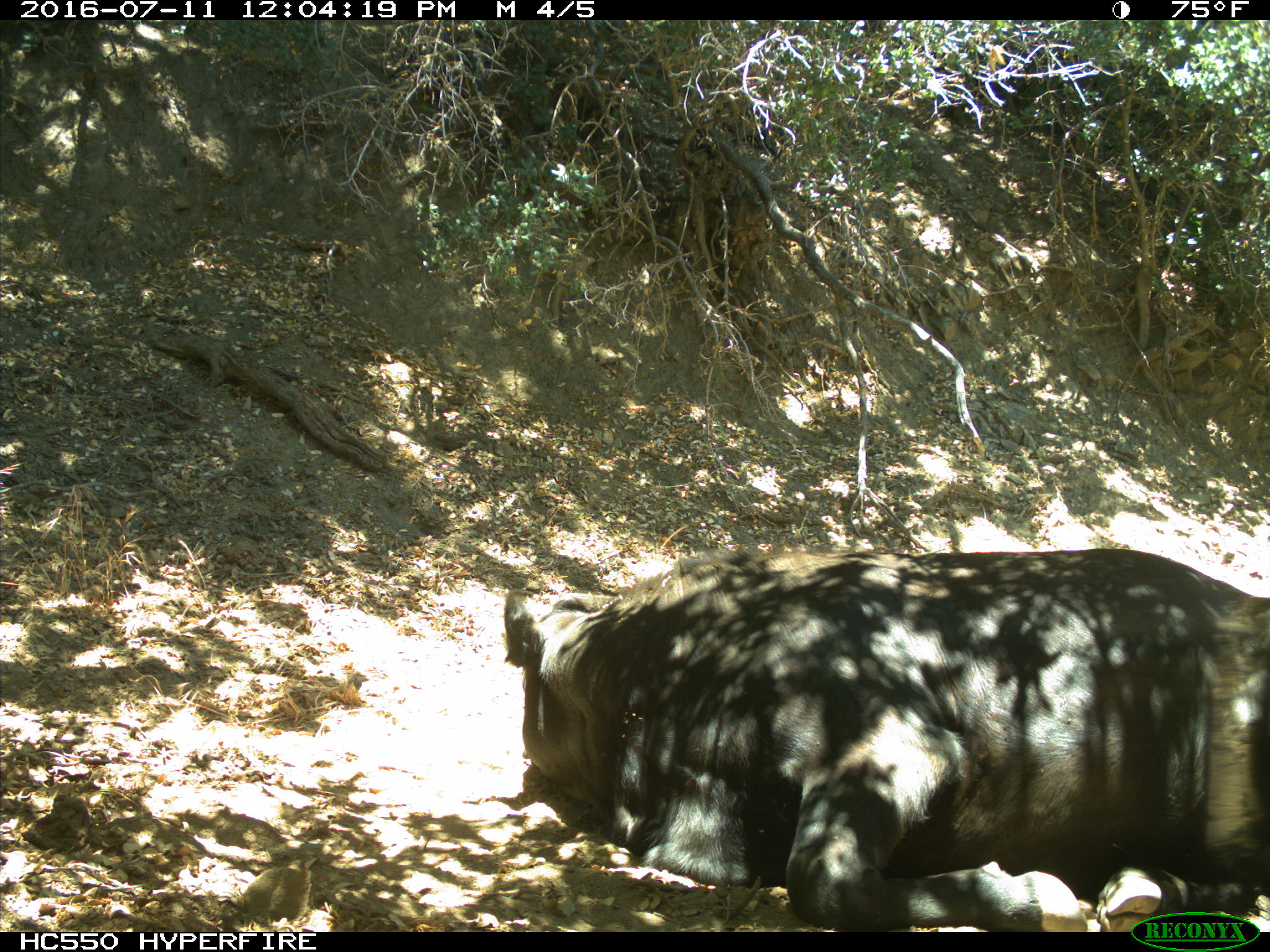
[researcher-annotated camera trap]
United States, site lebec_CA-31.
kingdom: Animalia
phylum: Chordata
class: Mammalia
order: Artiodactyla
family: Bovidae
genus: Bos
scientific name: Bos taurus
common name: domestic cow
Bos taurus (domestic cow).